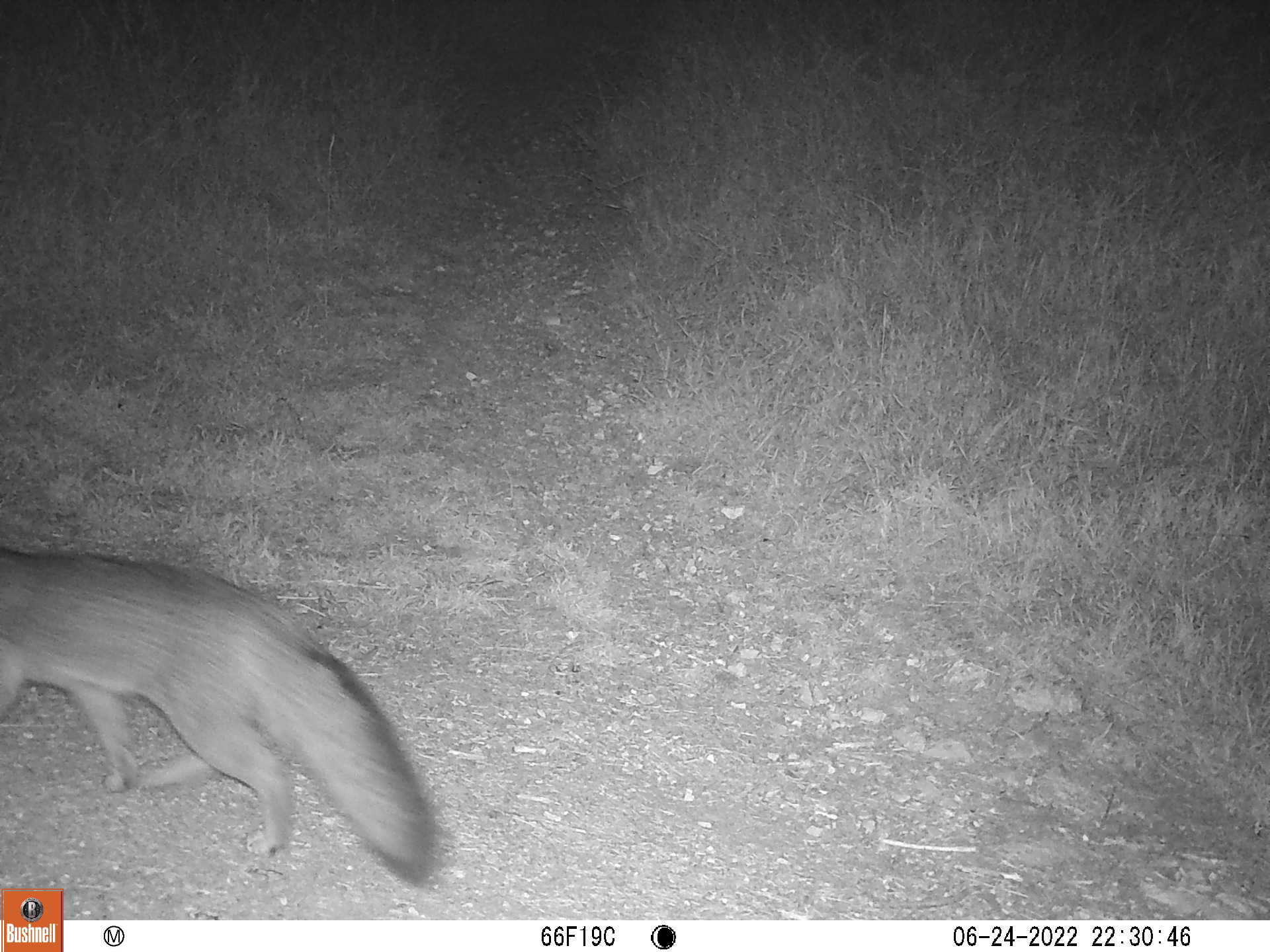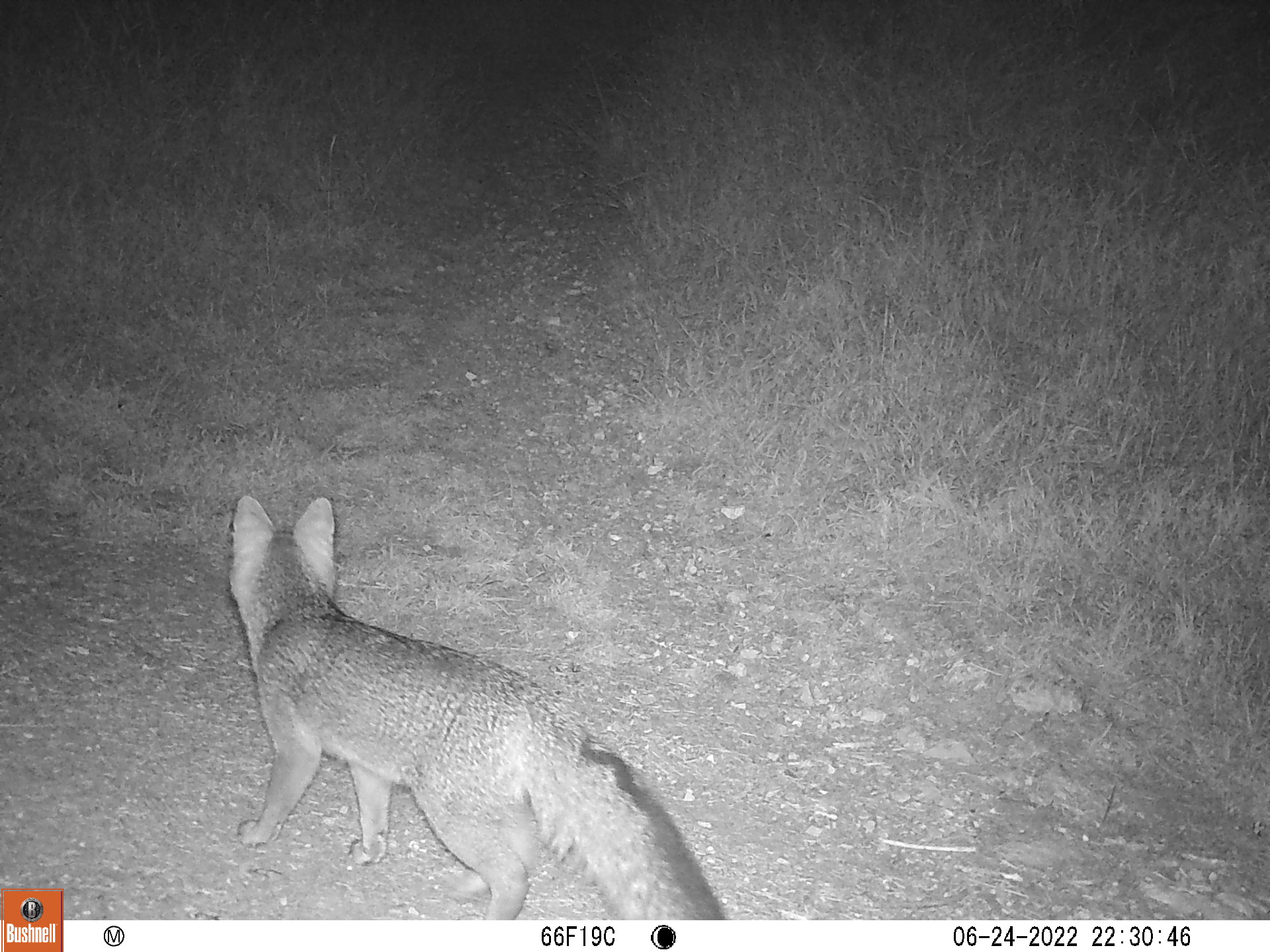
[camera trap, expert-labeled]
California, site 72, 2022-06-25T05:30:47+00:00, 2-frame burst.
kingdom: Animalia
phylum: Chordata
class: Mammalia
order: Carnivora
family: Canidae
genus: Urocyon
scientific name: Urocyon cinereoargenteus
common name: gray fox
Gray fox (Urocyon cinereoargenteus).